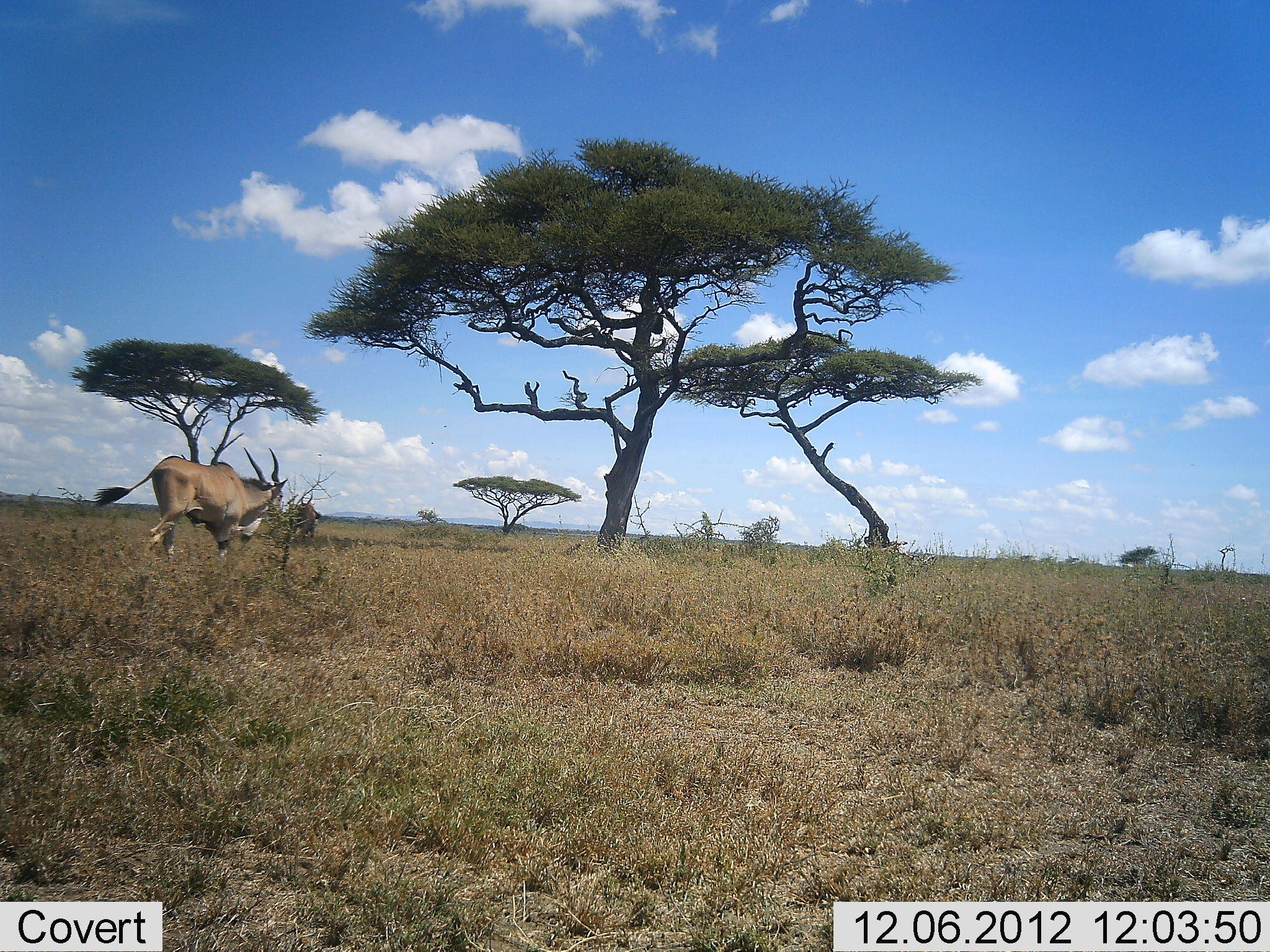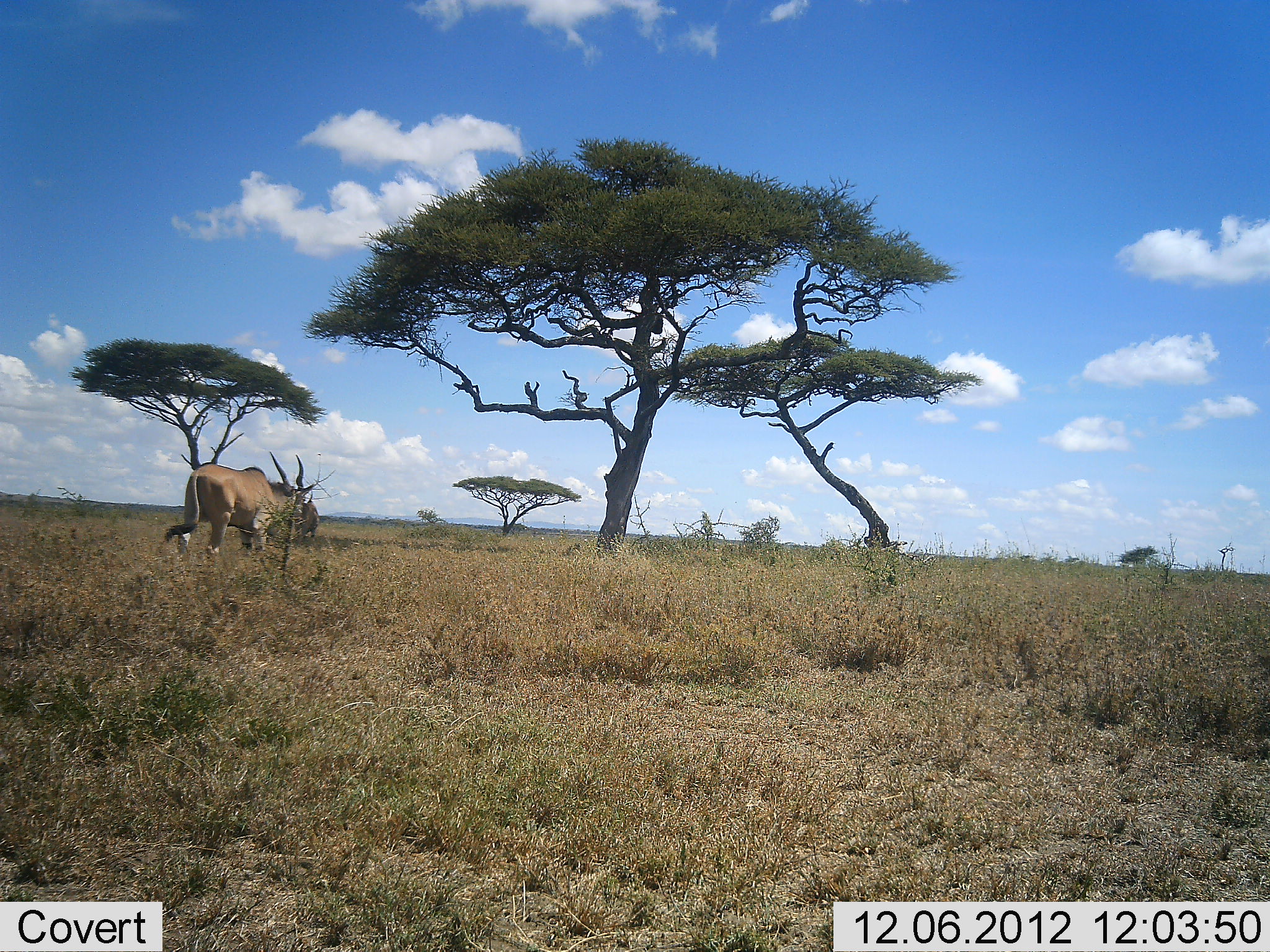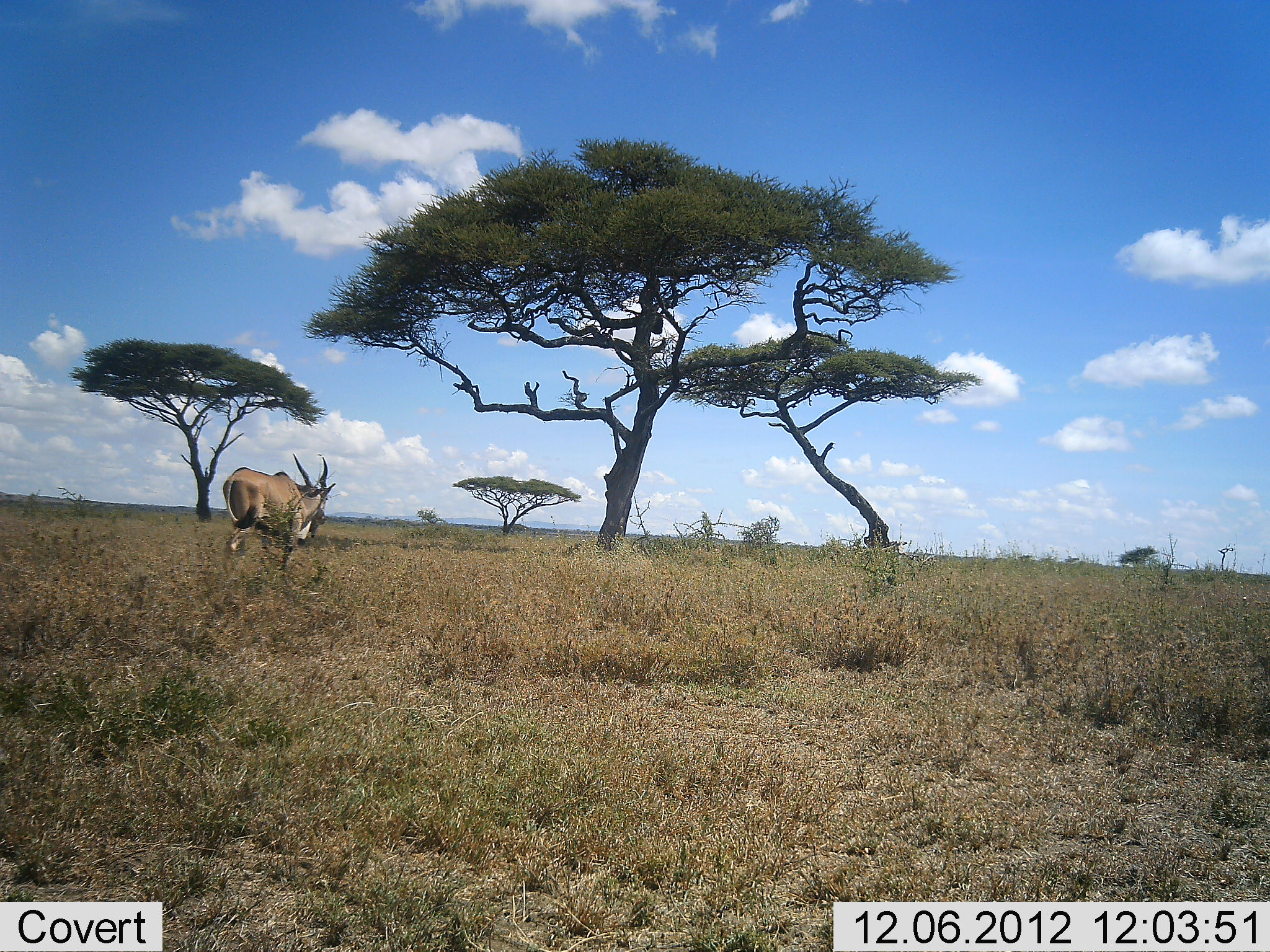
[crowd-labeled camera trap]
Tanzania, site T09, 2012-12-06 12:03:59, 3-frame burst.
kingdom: Animalia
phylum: Chordata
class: Mammalia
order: Artiodactyla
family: Bovidae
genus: Tragelaphus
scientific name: Tragelaphus oryx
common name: eland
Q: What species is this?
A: Eland (Tragelaphus oryx).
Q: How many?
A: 1.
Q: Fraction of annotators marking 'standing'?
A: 20%.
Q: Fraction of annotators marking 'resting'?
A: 0%.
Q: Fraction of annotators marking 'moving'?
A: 70%.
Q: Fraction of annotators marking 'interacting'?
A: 0%.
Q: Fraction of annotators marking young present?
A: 0%.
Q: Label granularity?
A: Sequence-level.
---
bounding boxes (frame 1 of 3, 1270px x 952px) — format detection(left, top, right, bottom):
animal: detection(94, 446, 288, 567); detection(292, 502, 322, 539)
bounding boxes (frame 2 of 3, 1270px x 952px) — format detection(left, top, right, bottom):
animal: detection(164, 452, 314, 563); detection(298, 502, 321, 539)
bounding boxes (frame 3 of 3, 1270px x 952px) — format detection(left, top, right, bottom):
animal: detection(223, 453, 336, 555); detection(311, 508, 326, 539)